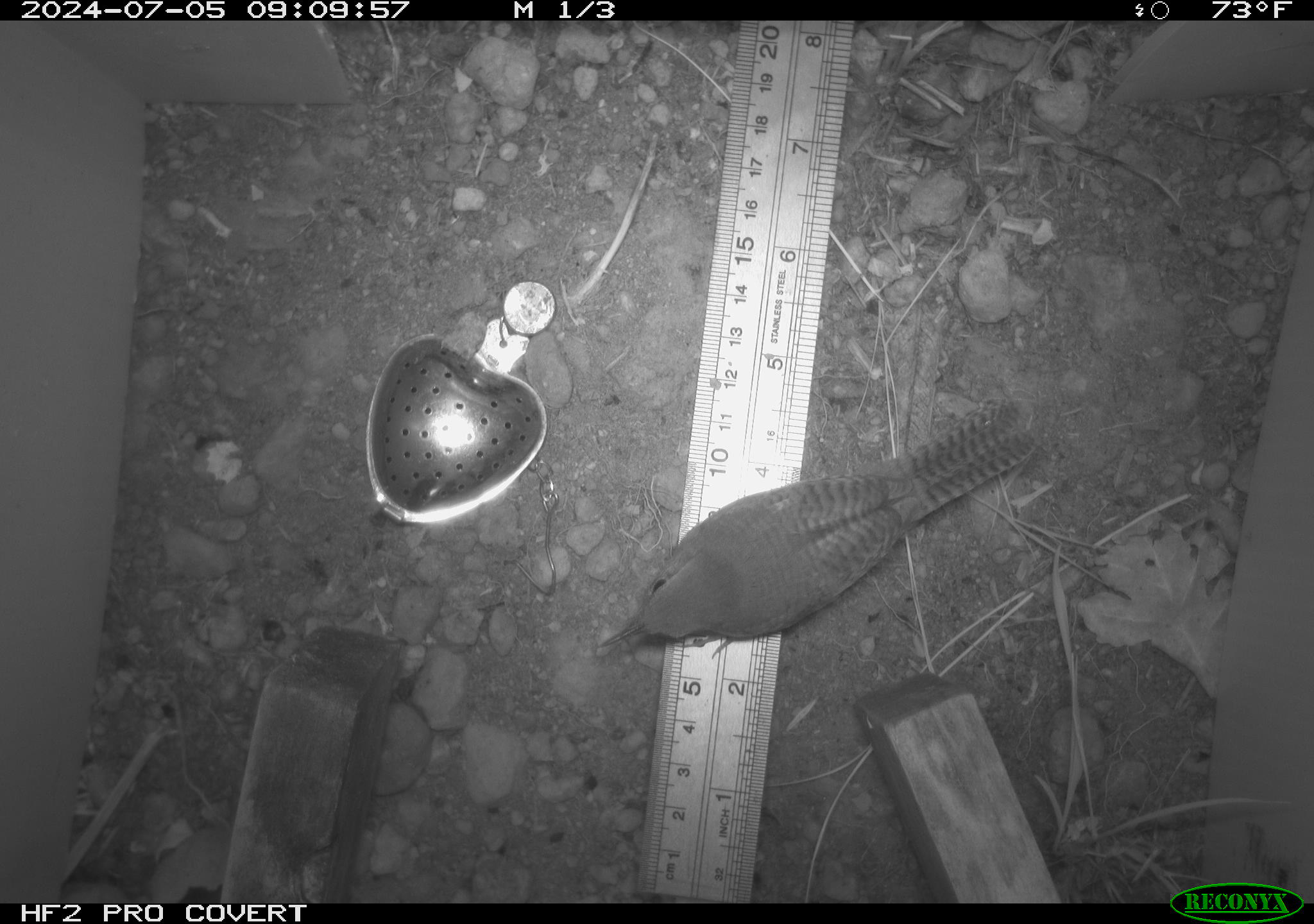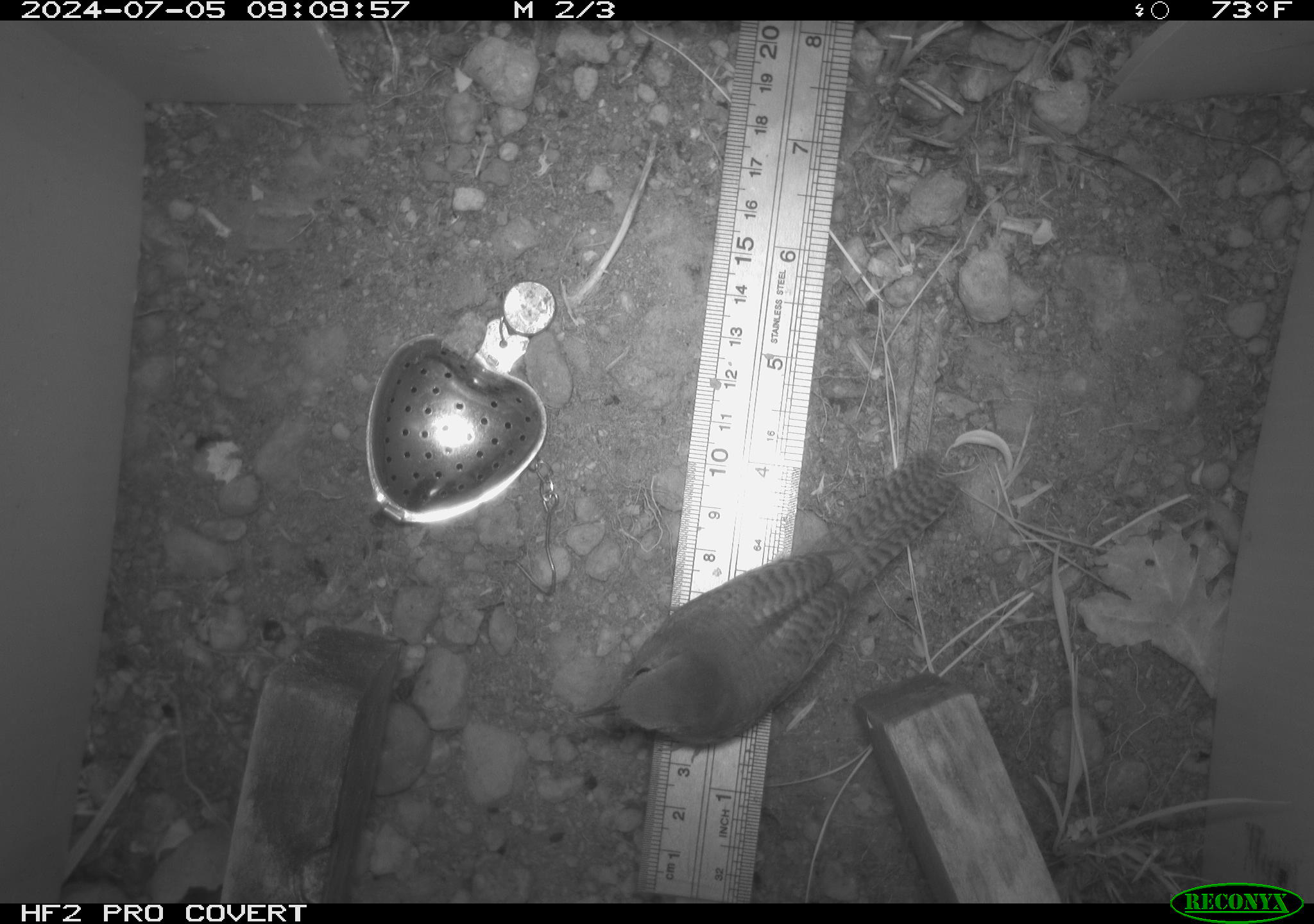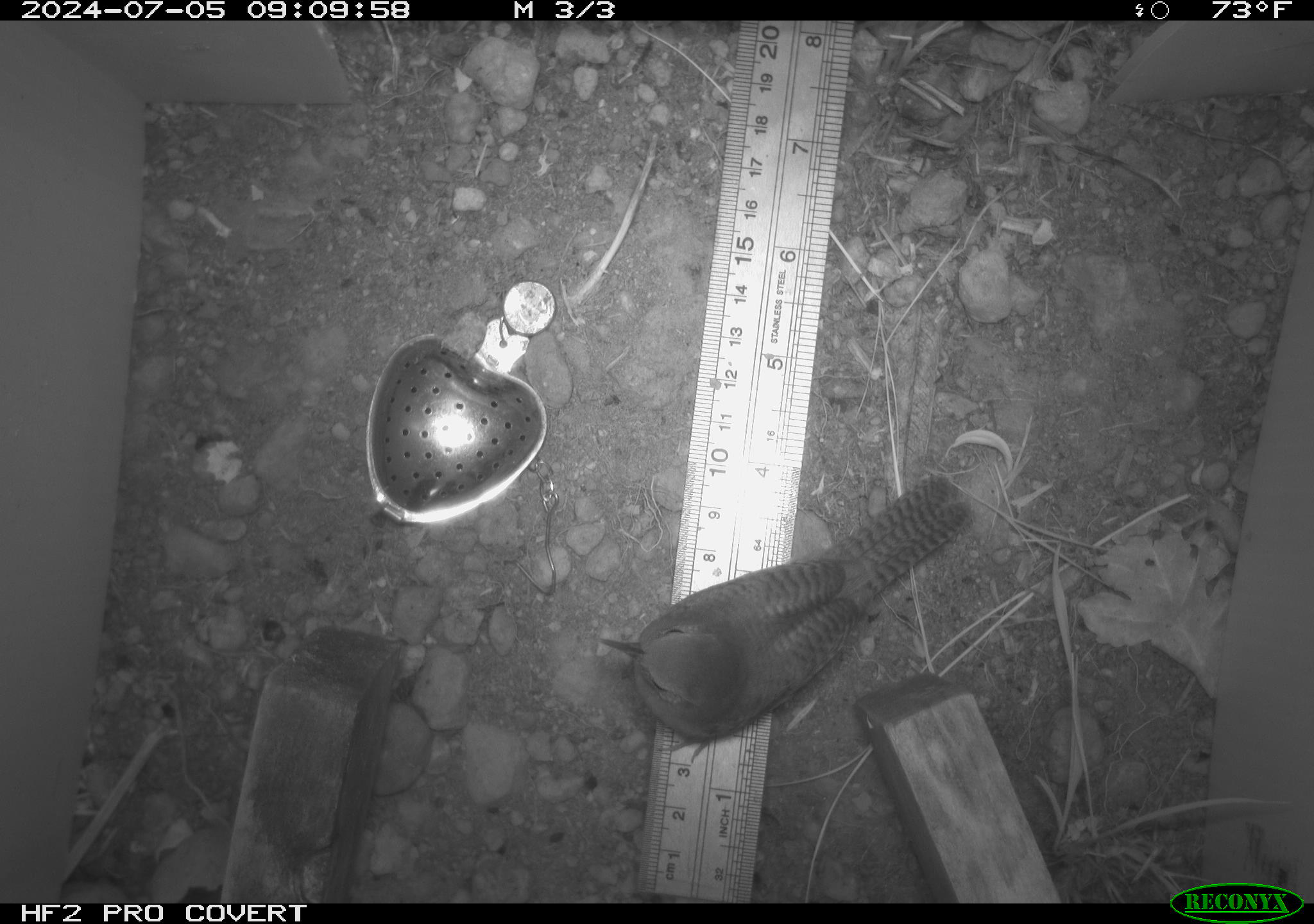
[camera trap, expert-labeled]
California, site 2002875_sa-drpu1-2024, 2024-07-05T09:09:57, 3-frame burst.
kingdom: Animalia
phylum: Chordata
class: Aves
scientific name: Aves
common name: bird